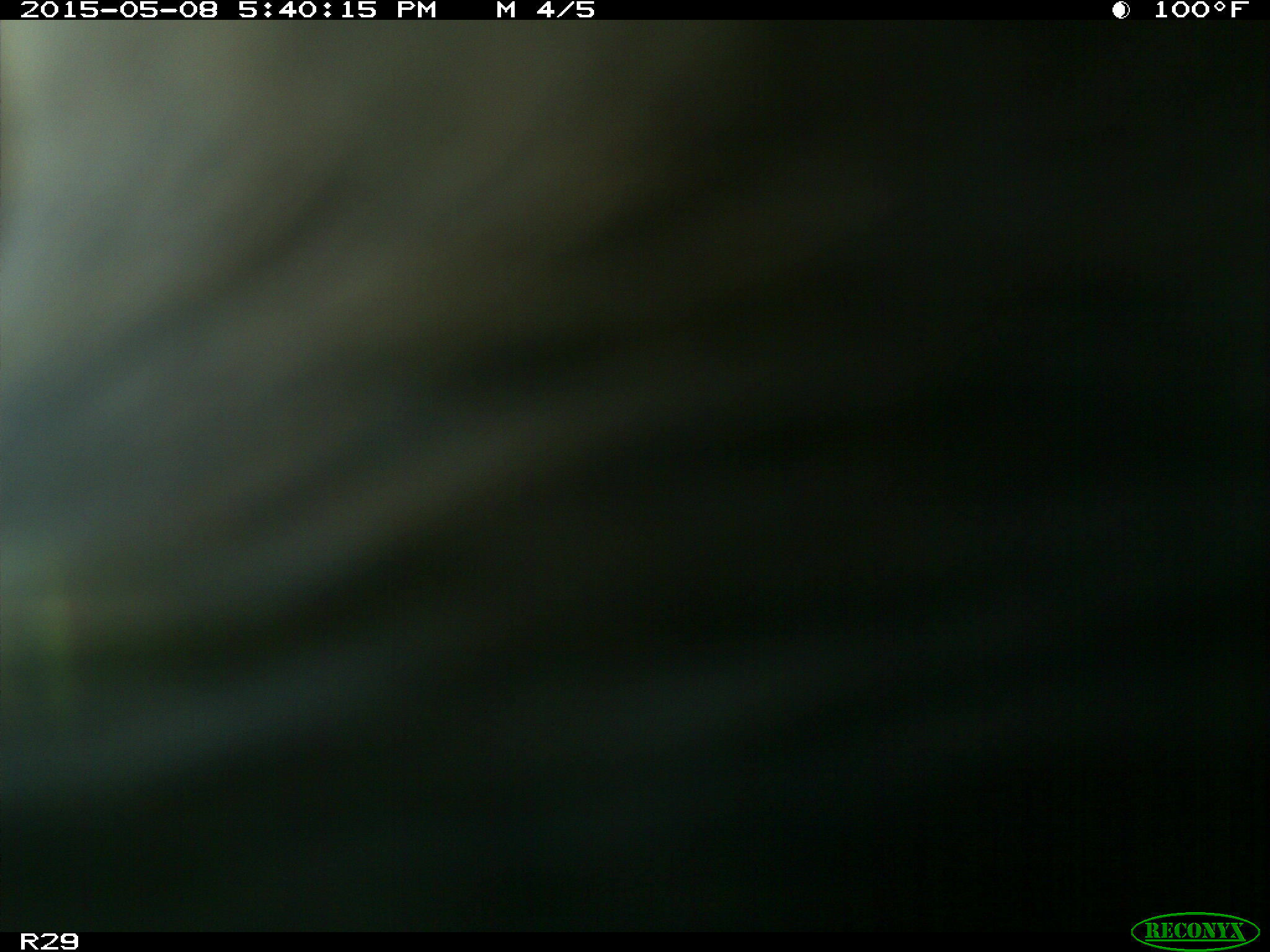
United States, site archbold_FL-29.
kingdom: Animalia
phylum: Chordata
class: Mammalia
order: Artiodactyla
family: Bovidae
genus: Bos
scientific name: Bos taurus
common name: domestic cow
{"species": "Bos taurus (domestic cow)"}